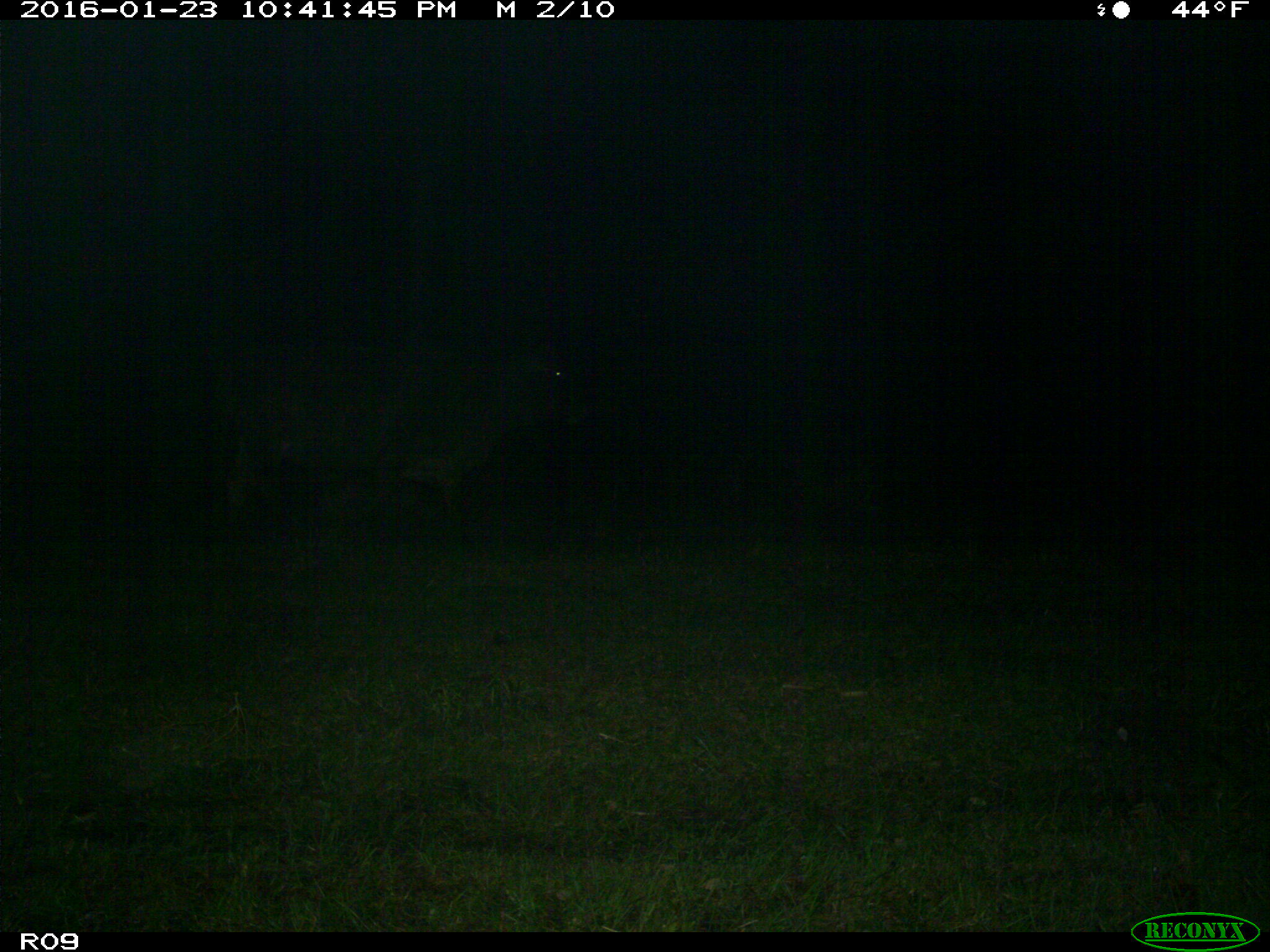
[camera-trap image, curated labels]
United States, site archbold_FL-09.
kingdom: Animalia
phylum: Chordata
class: Mammalia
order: Artiodactyla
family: Bovidae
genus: Bos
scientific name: Bos taurus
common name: domestic cow